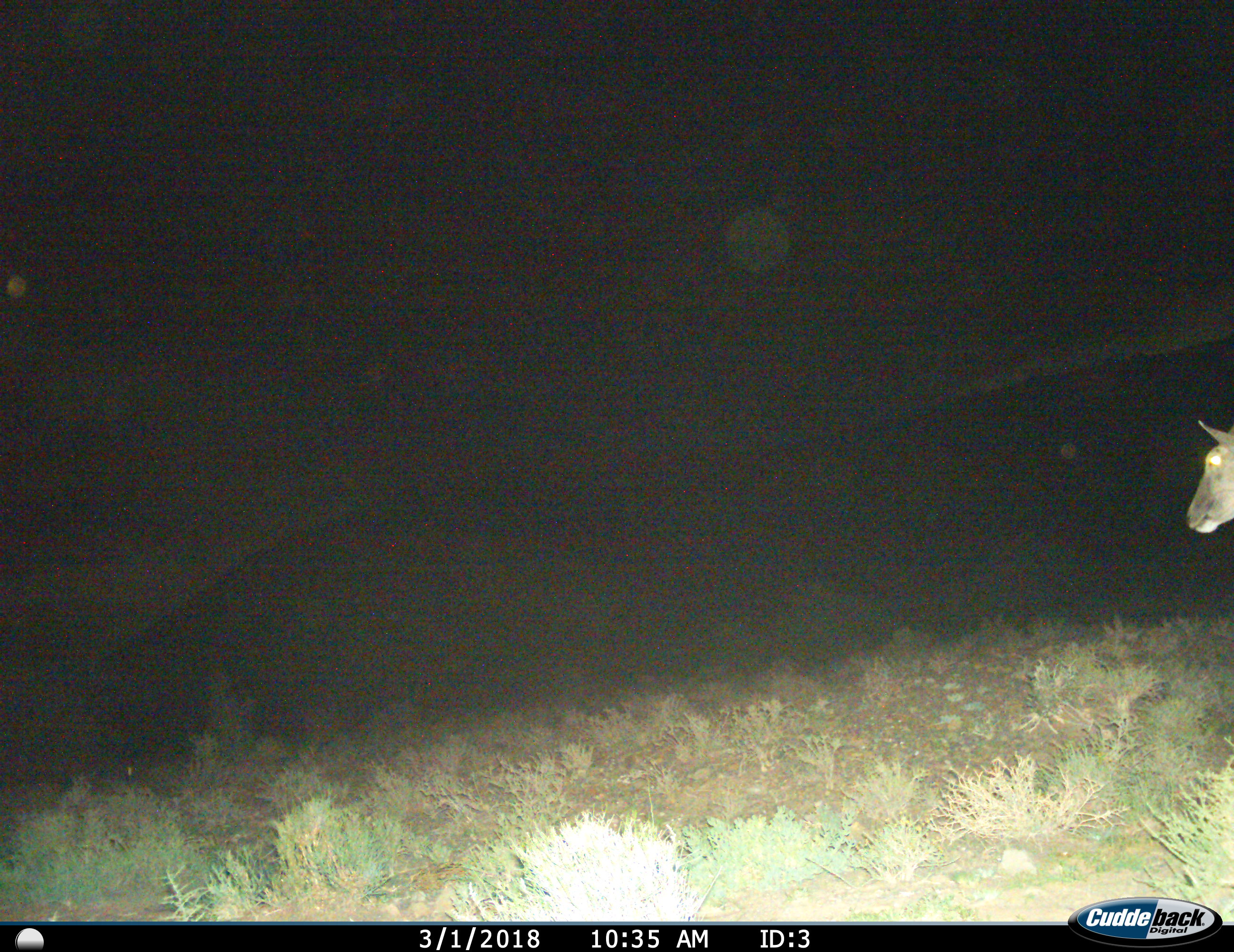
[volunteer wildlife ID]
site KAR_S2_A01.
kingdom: Animalia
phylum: Chordata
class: Mammalia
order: Artiodactyla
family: Bovidae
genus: Tragelaphus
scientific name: Tragelaphus oryx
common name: eland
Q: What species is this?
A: Eland (Tragelaphus oryx).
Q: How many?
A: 1.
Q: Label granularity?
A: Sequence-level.